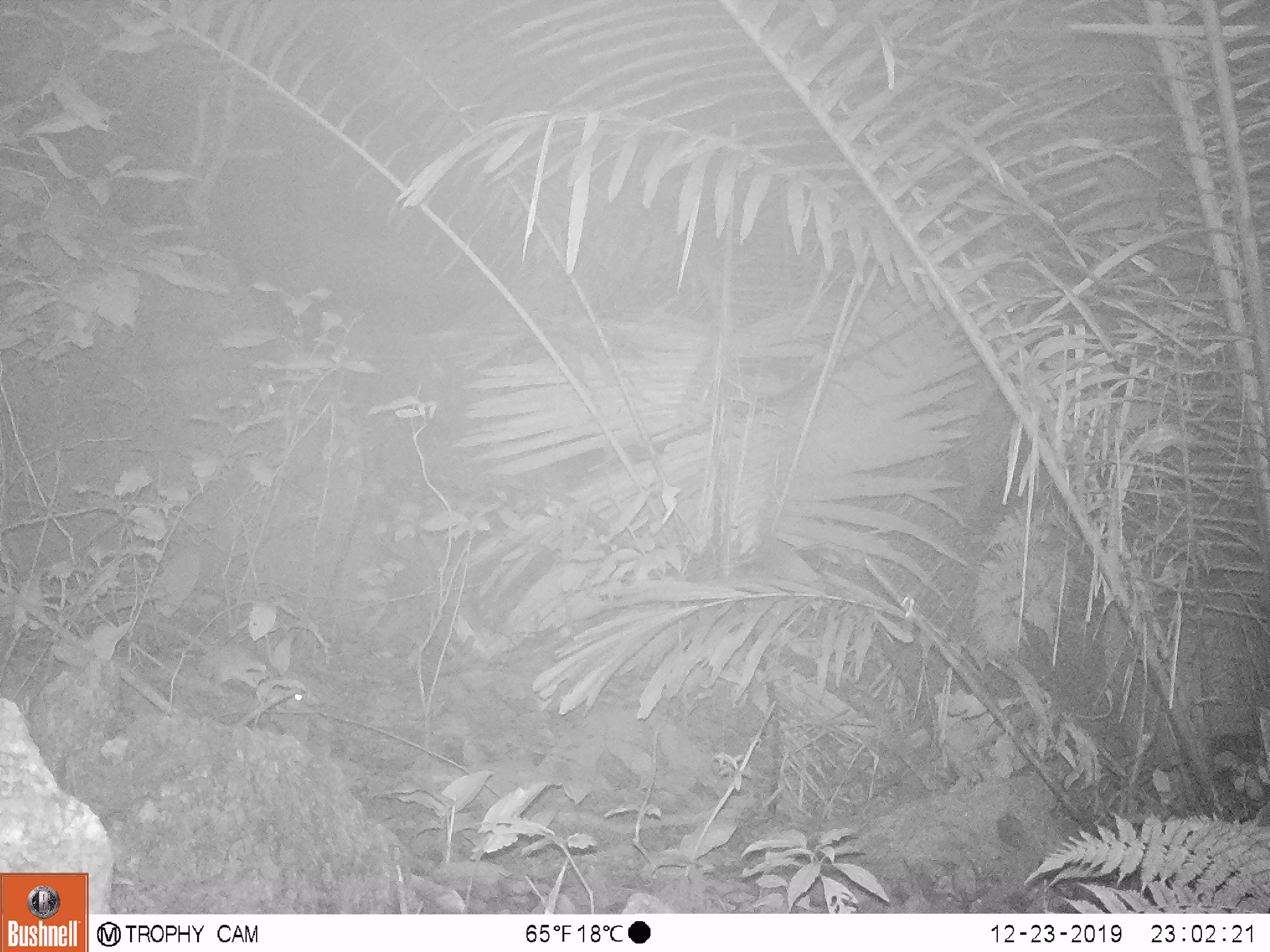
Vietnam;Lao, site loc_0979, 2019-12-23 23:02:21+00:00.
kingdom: Animalia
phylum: Chordata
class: Mammalia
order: Rodentia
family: Muridae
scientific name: Muridae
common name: old-world mice and rats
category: unidentified murid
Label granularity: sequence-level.